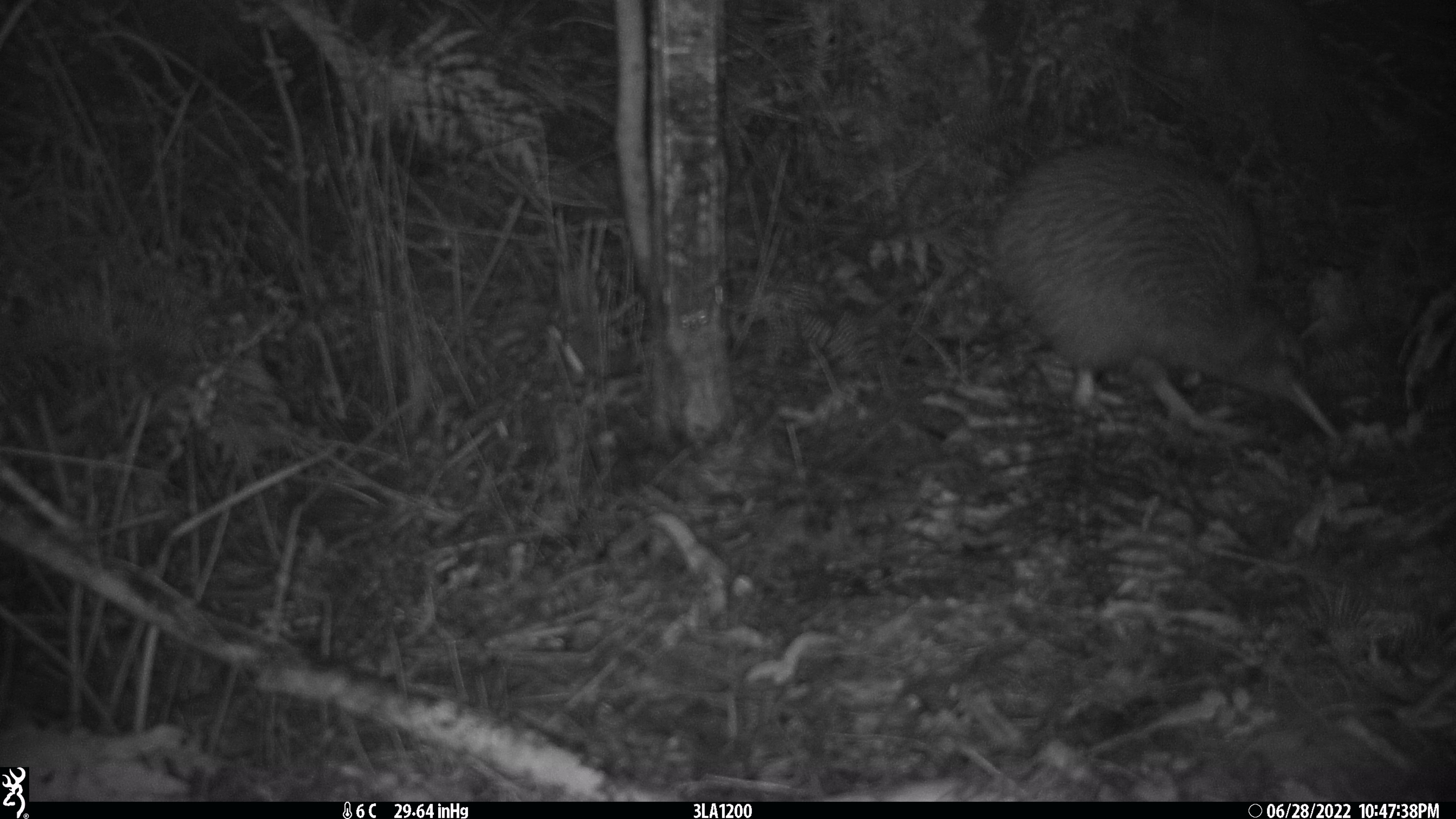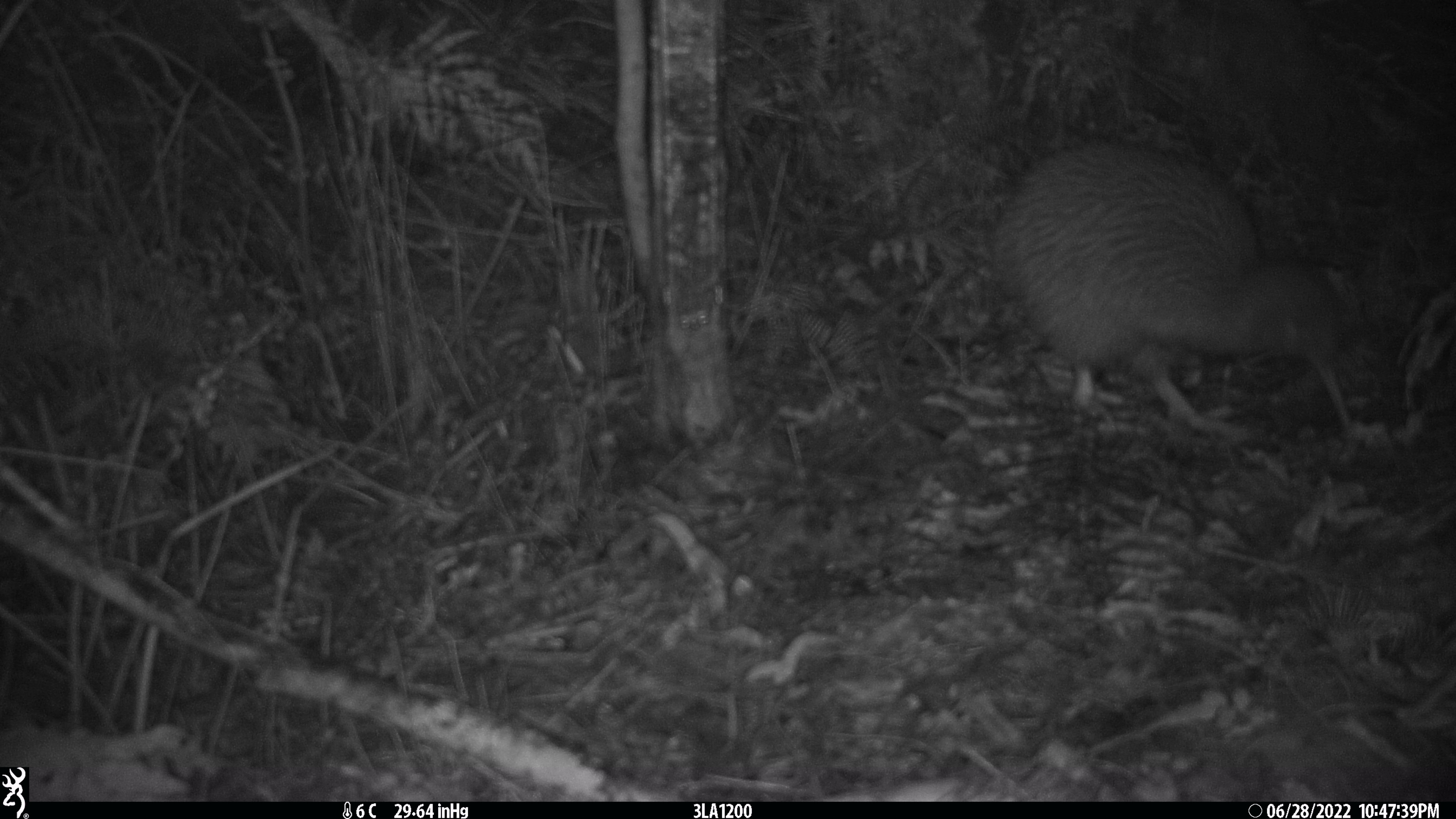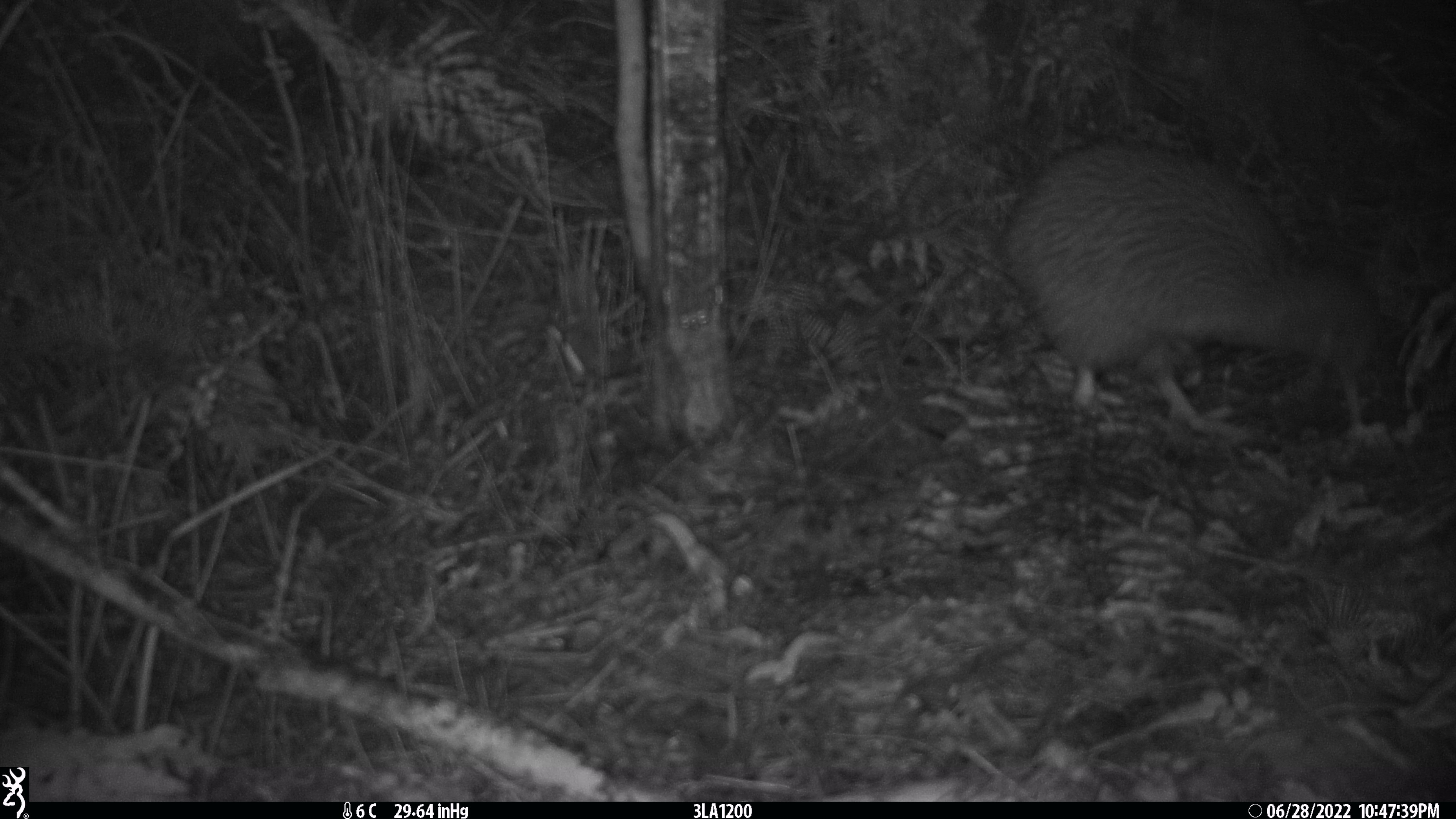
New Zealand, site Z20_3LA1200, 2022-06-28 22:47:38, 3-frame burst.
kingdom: Animalia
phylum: Chordata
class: Aves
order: Apterygiformes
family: Apterygidae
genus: Apteryx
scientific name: Apteryx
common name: kiwi